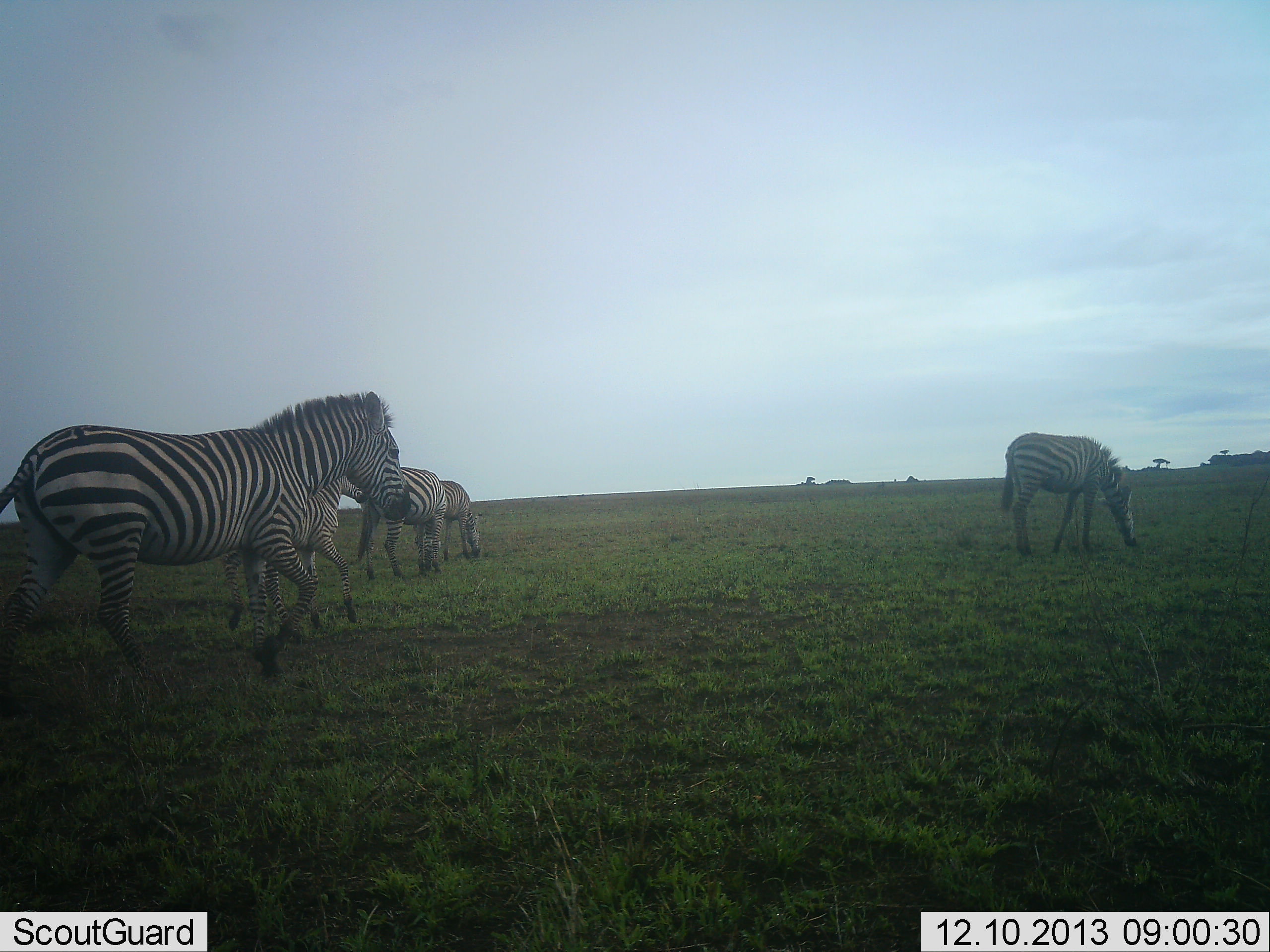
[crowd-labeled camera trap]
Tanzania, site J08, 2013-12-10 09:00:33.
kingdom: Animalia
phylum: Chordata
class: Mammalia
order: Perissodactyla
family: Equidae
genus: Equus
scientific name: Equus quagga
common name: plains zebra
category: zebra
Zebra (plains zebra) (Equus quagga), count 5. Behavior (volunteer vote fractions): standing 40%, resting 0%, moving 50%, interacting 0%. Young present (vote fraction): 50%. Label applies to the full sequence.